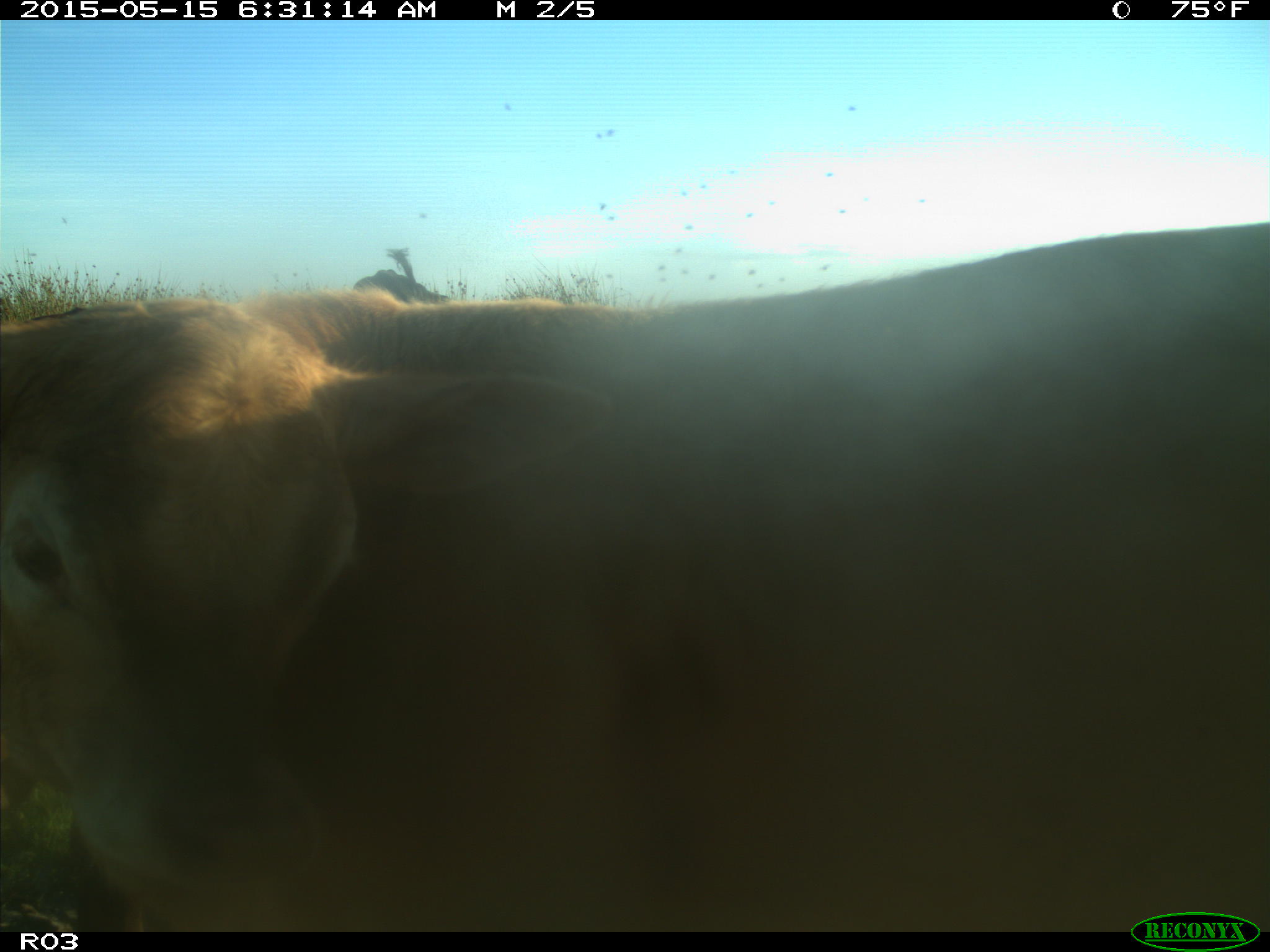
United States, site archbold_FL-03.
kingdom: Animalia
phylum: Chordata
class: Mammalia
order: Artiodactyla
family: Bovidae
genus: Bos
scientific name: Bos taurus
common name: domestic cow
Bos taurus (domestic cow).